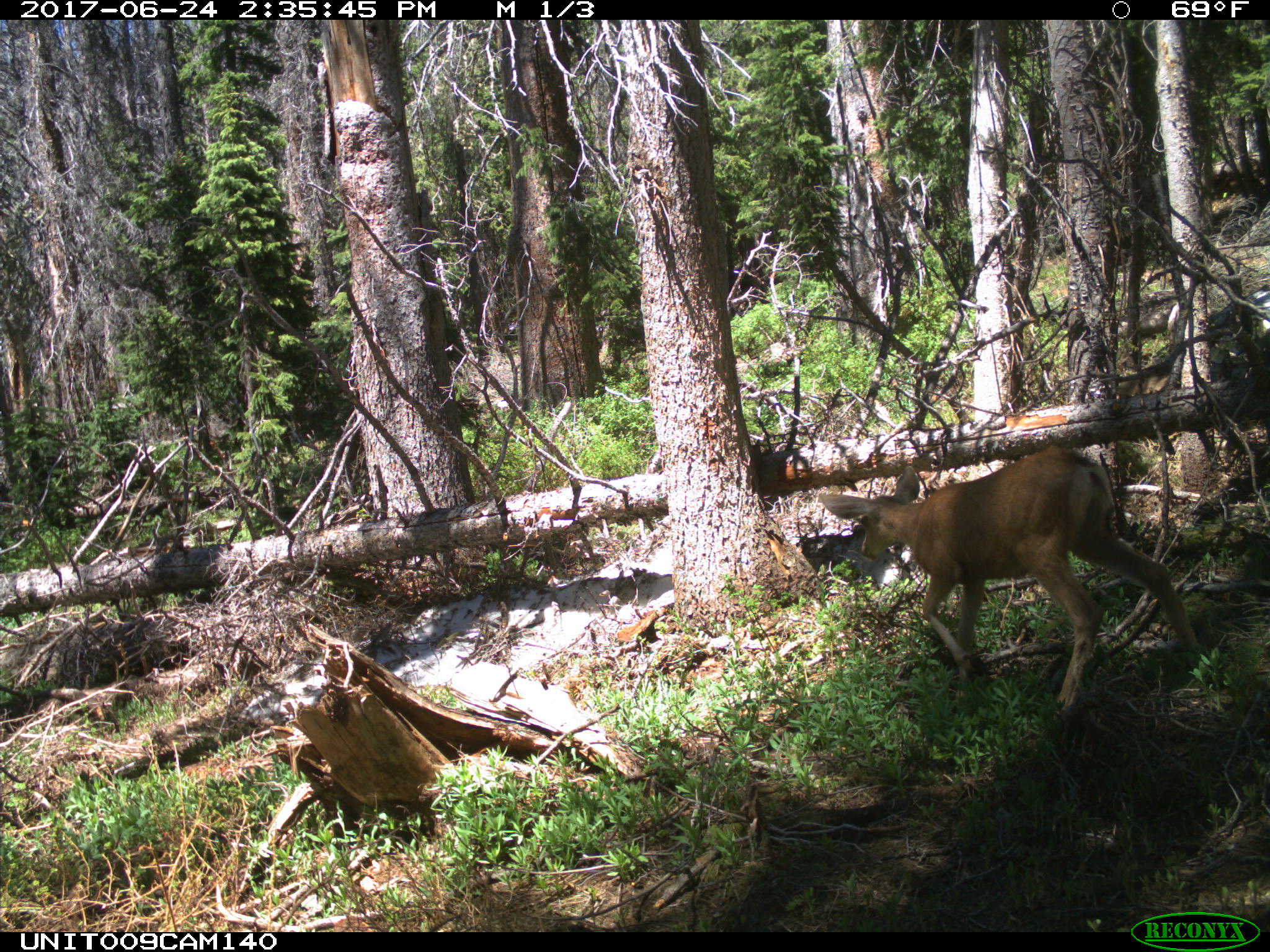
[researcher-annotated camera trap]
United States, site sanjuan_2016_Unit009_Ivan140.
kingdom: Animalia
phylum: Chordata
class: Mammalia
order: Artiodactyla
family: Cervidae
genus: Odocoileus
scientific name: Odocoileus hemionus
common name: mule deer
Odocoileus hemionus (mule deer).